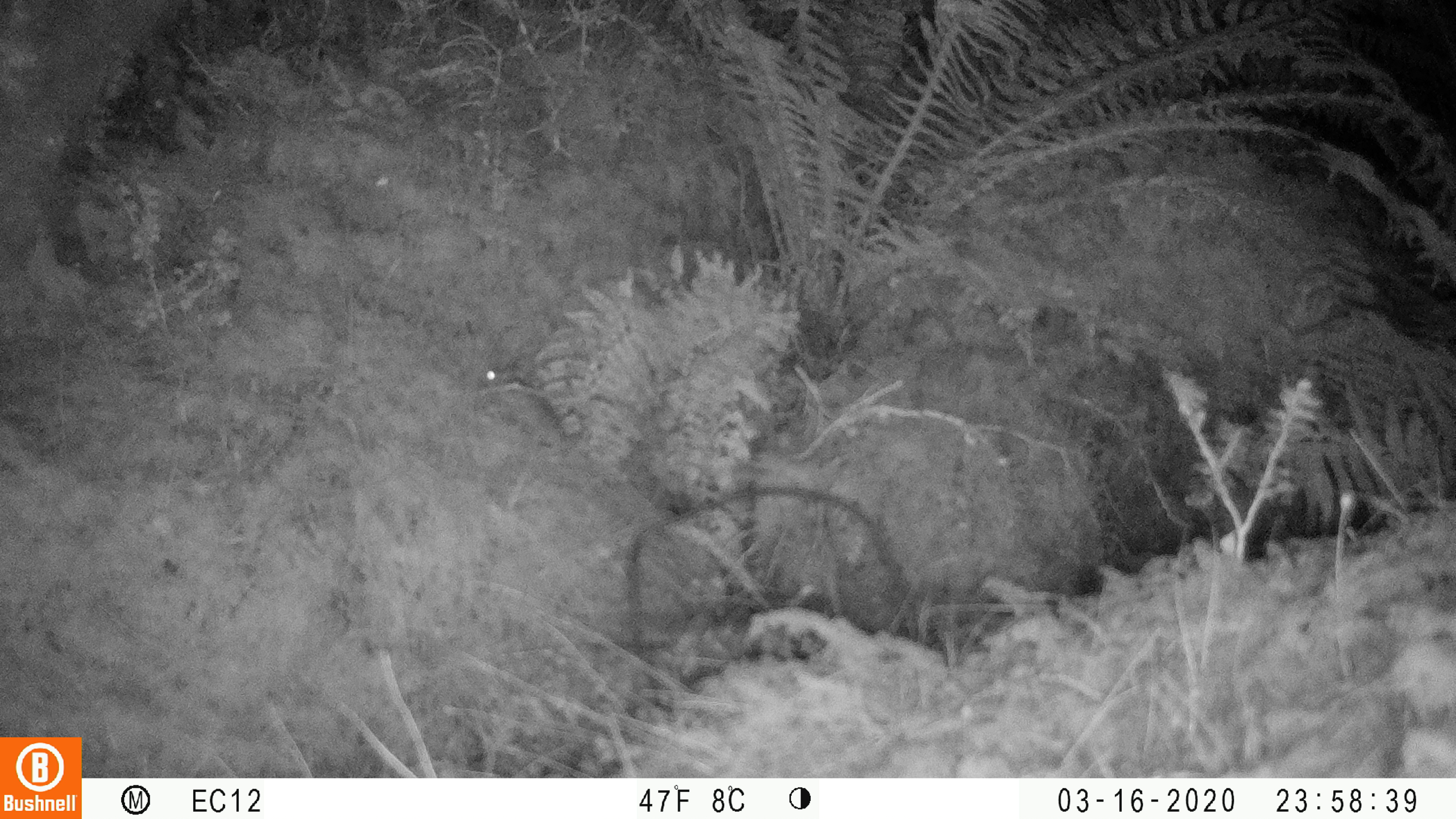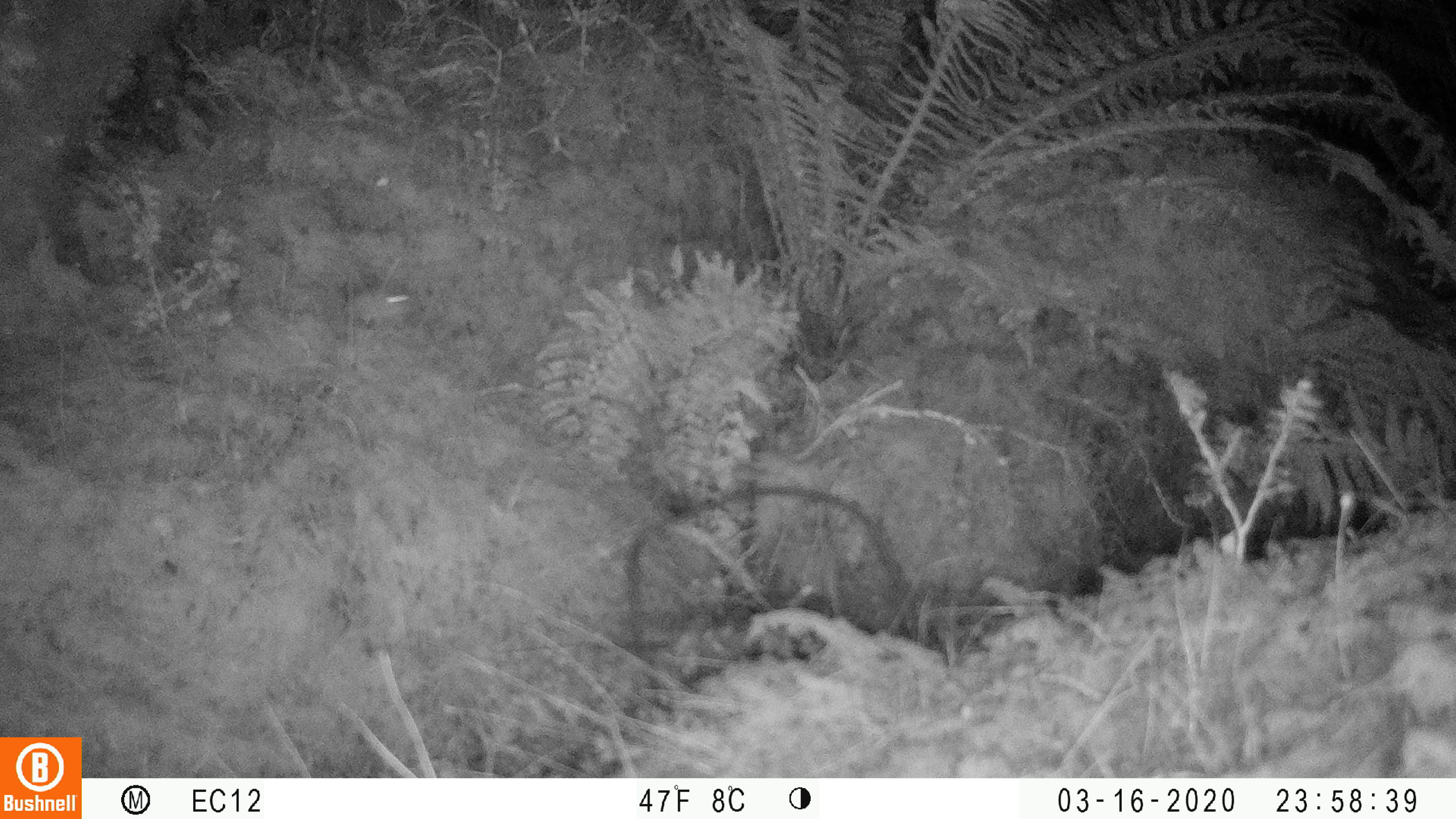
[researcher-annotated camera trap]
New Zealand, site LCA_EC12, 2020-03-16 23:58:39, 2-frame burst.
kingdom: Animalia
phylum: Chordata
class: Mammalia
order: Rodentia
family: Muridae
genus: Mus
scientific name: Mus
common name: mouse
Mouse (Mus).